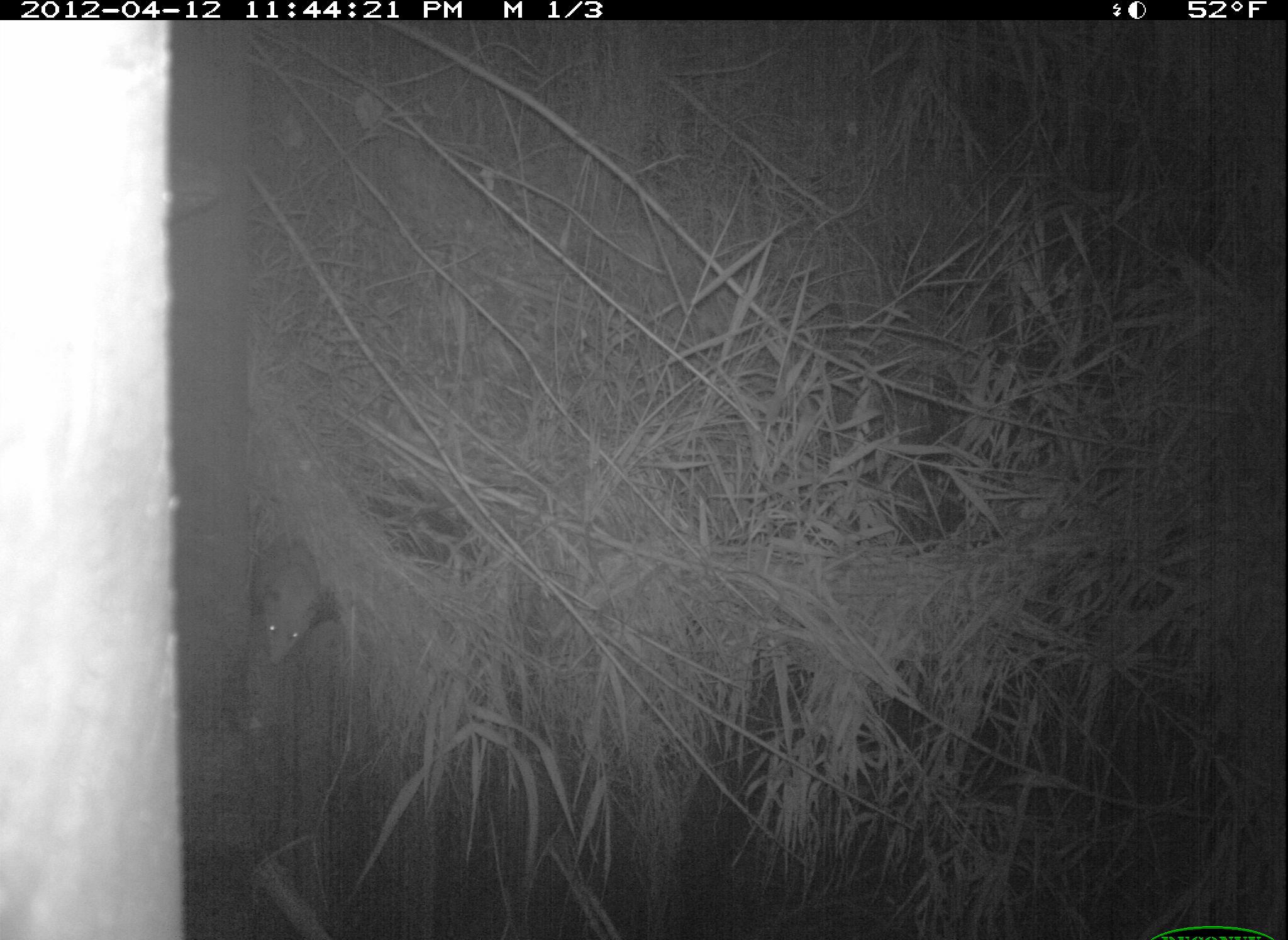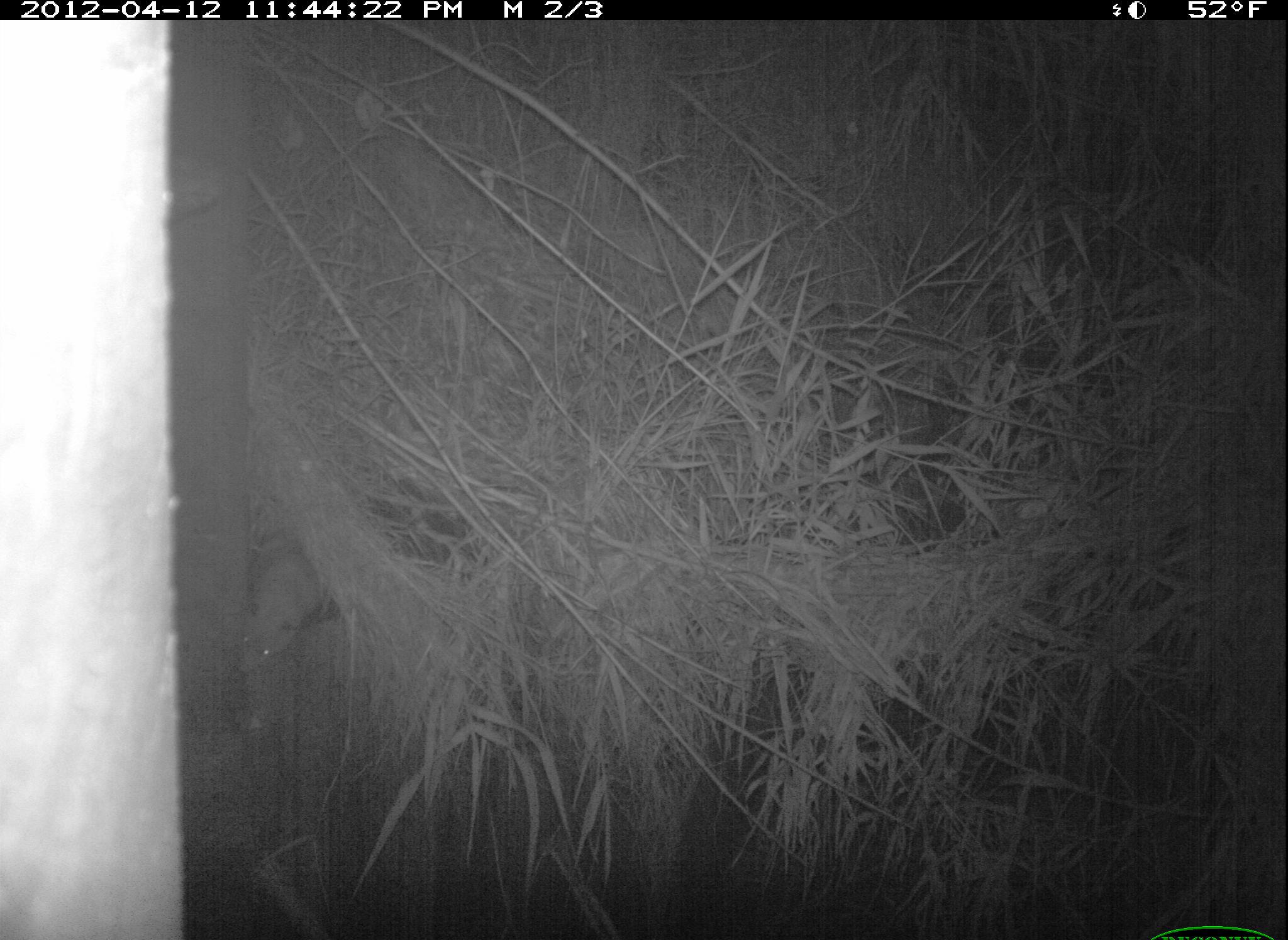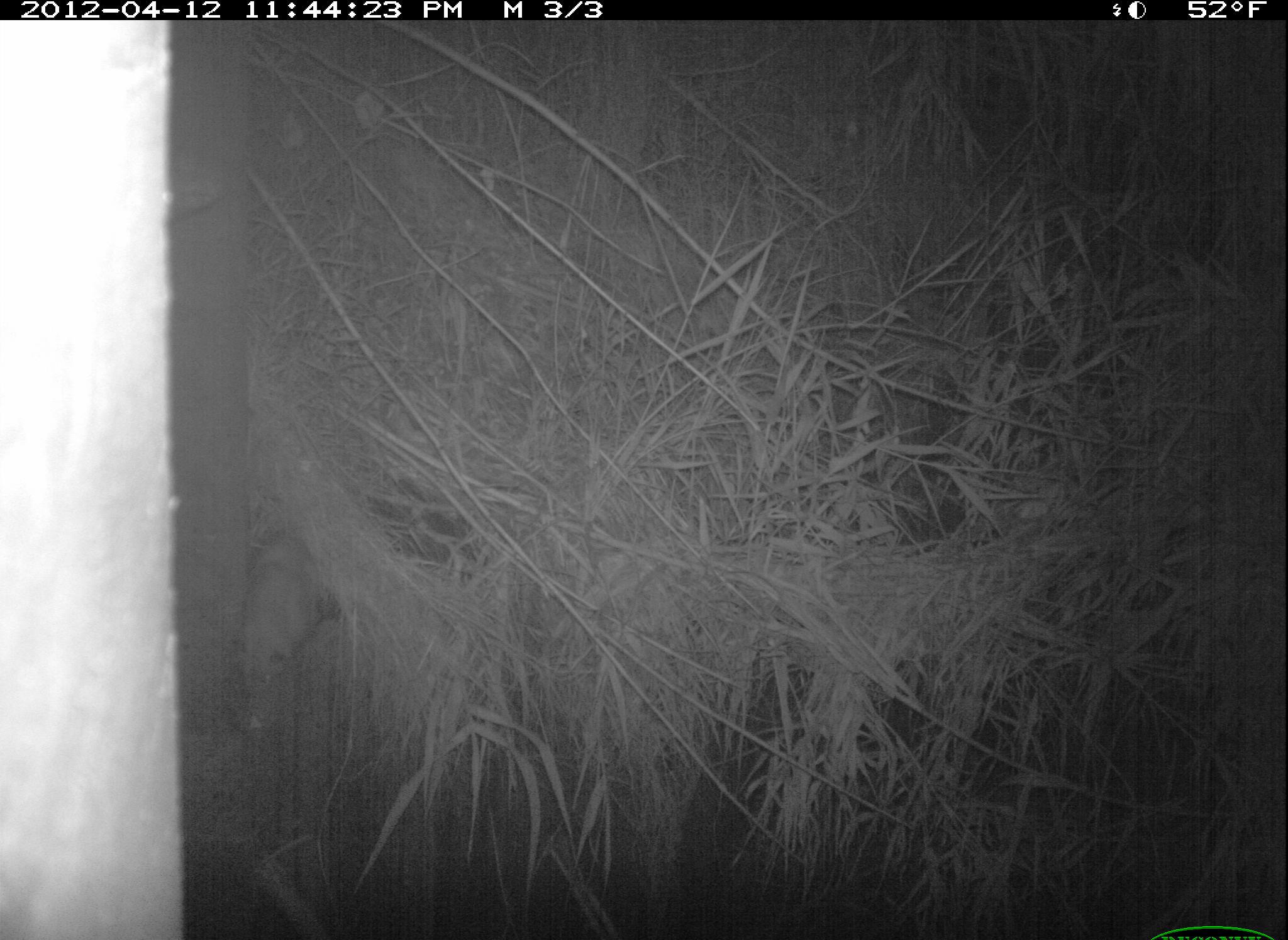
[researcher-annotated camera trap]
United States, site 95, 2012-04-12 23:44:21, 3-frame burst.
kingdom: Animalia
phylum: Chordata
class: Mammalia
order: Didelphimorphia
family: Didelphidae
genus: Didelphis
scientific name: Didelphis virginiana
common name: virginia opossum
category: opossum